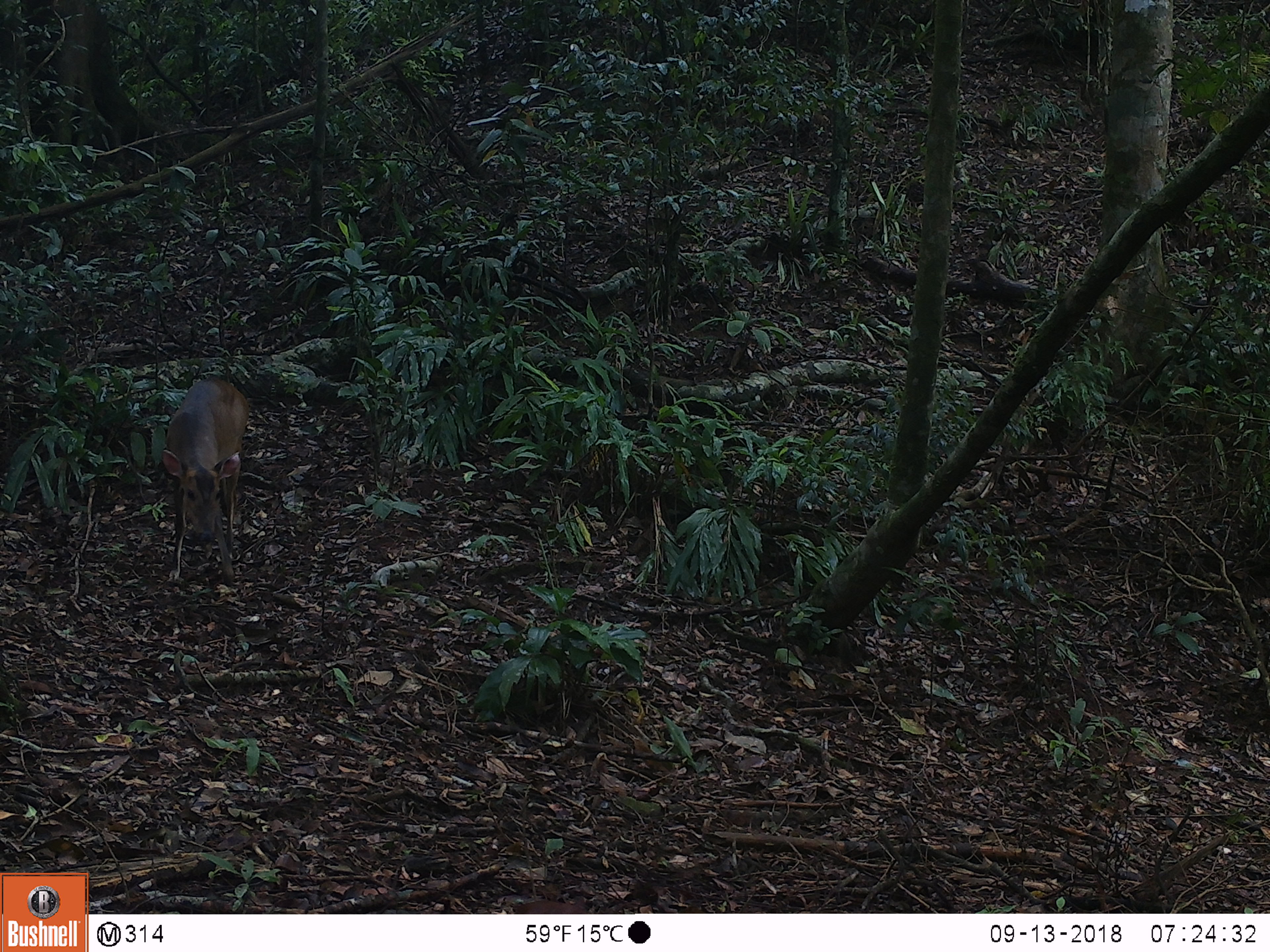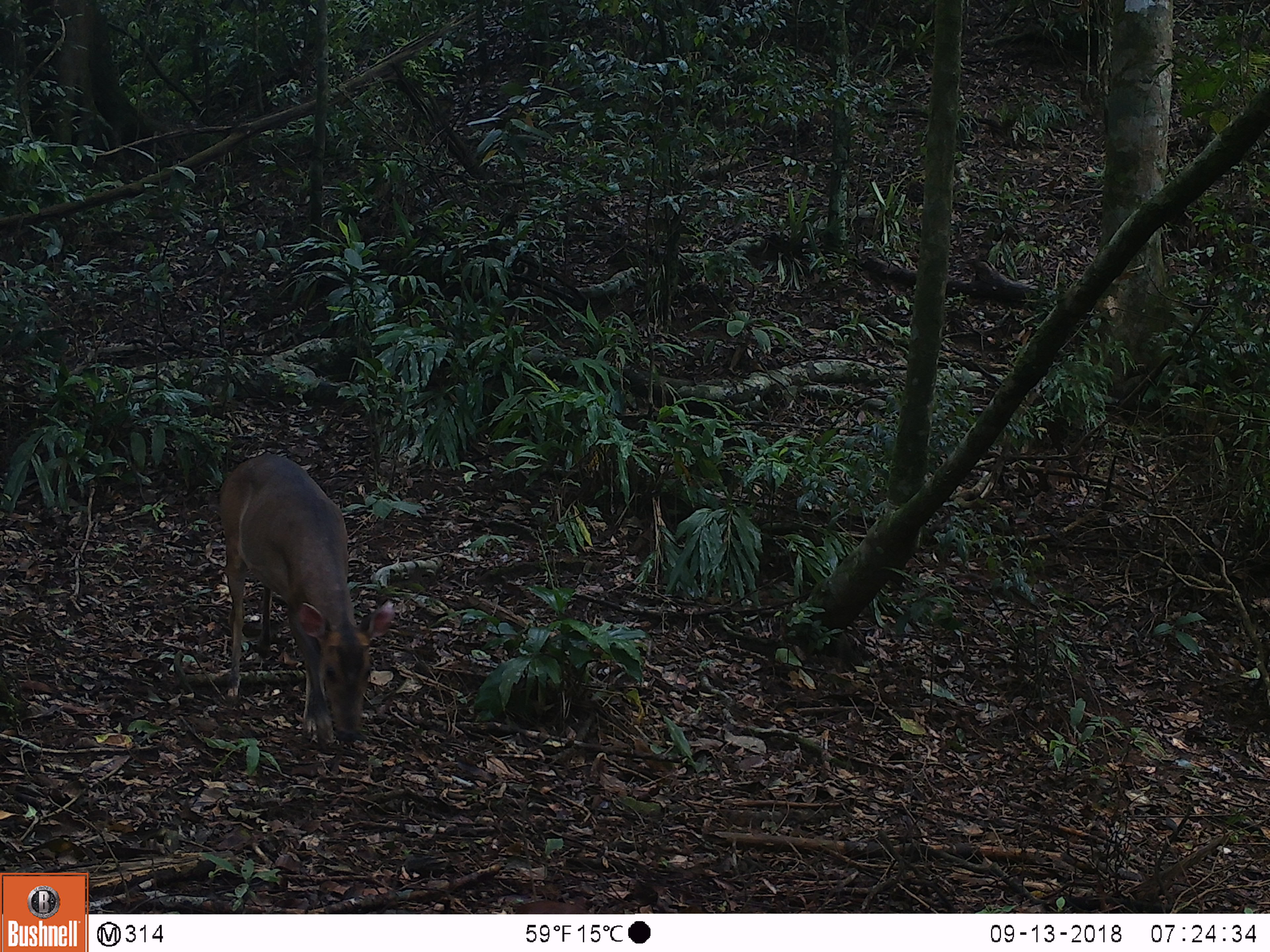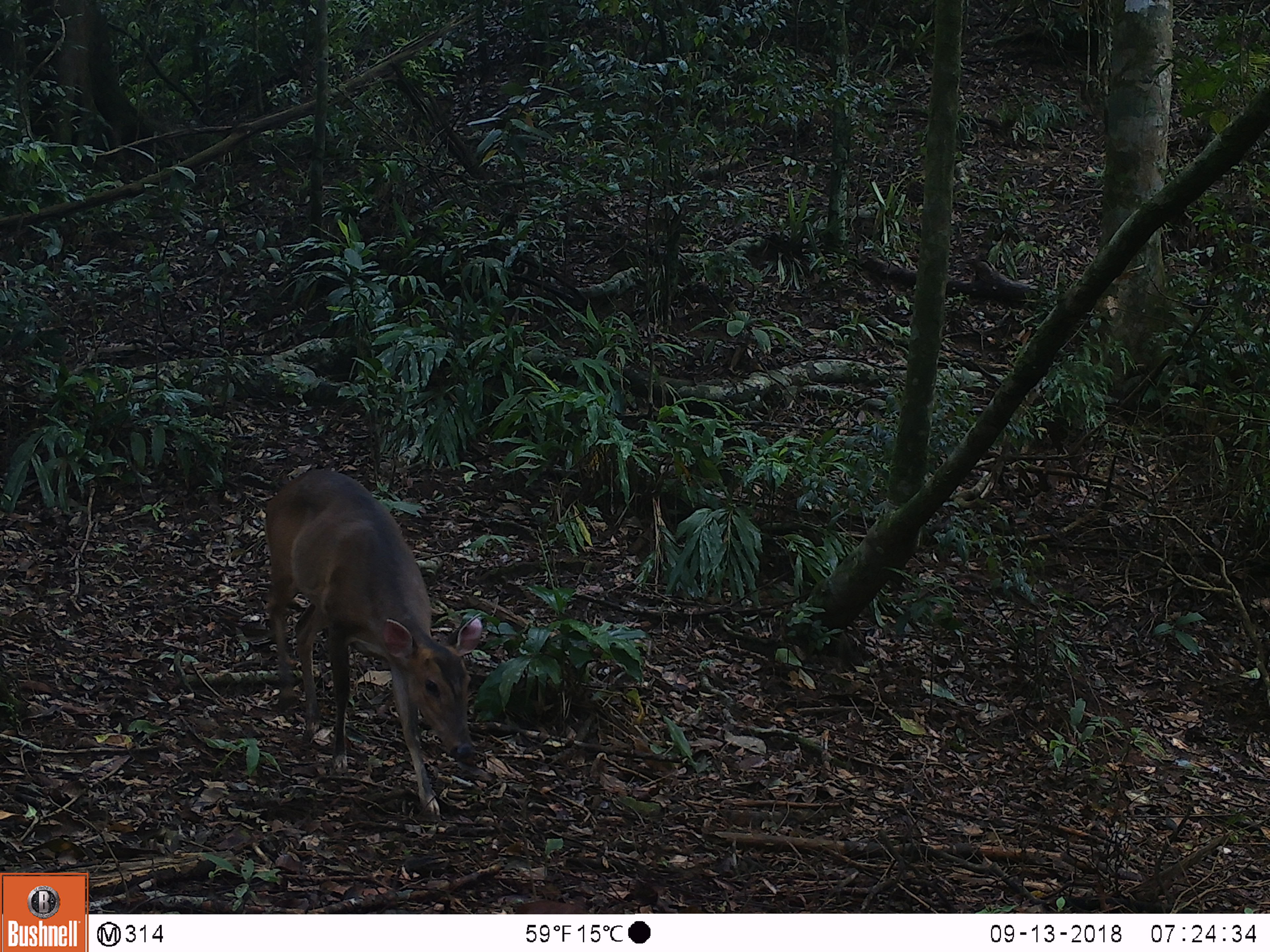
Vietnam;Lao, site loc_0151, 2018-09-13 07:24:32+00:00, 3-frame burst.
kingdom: Animalia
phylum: Chordata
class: Mammalia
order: Artiodactyla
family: Cervidae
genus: Muntiacus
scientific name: Muntiacus vuquangensis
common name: large-antlered muntjac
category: large antlered muntjac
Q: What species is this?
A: Large antlered muntjac (large-antlered muntjac) (Muntiacus vuquangensis).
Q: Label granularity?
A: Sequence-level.